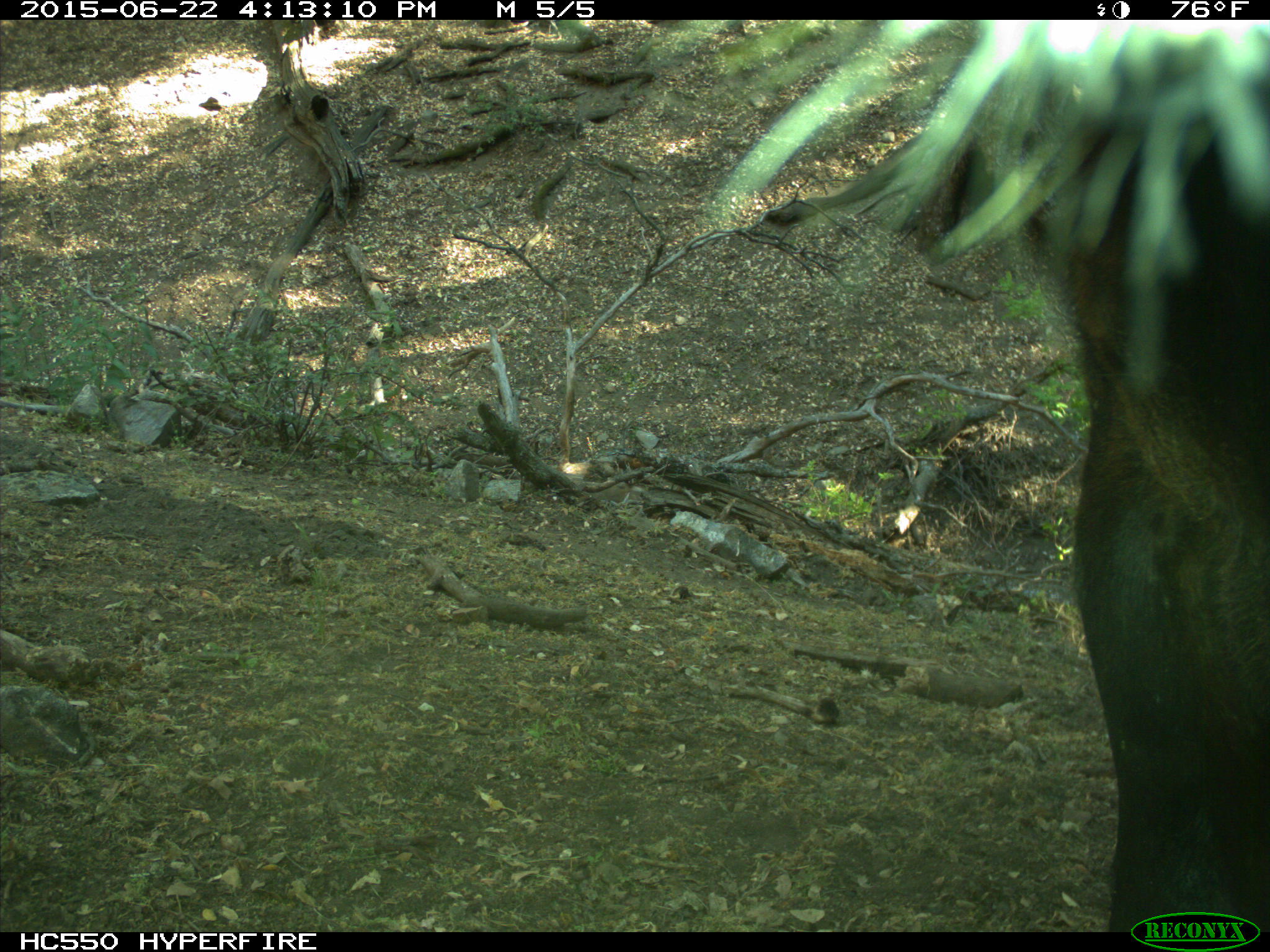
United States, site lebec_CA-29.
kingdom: Animalia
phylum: Chordata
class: Mammalia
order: Artiodactyla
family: Bovidae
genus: Bos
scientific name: Bos taurus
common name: domestic cow